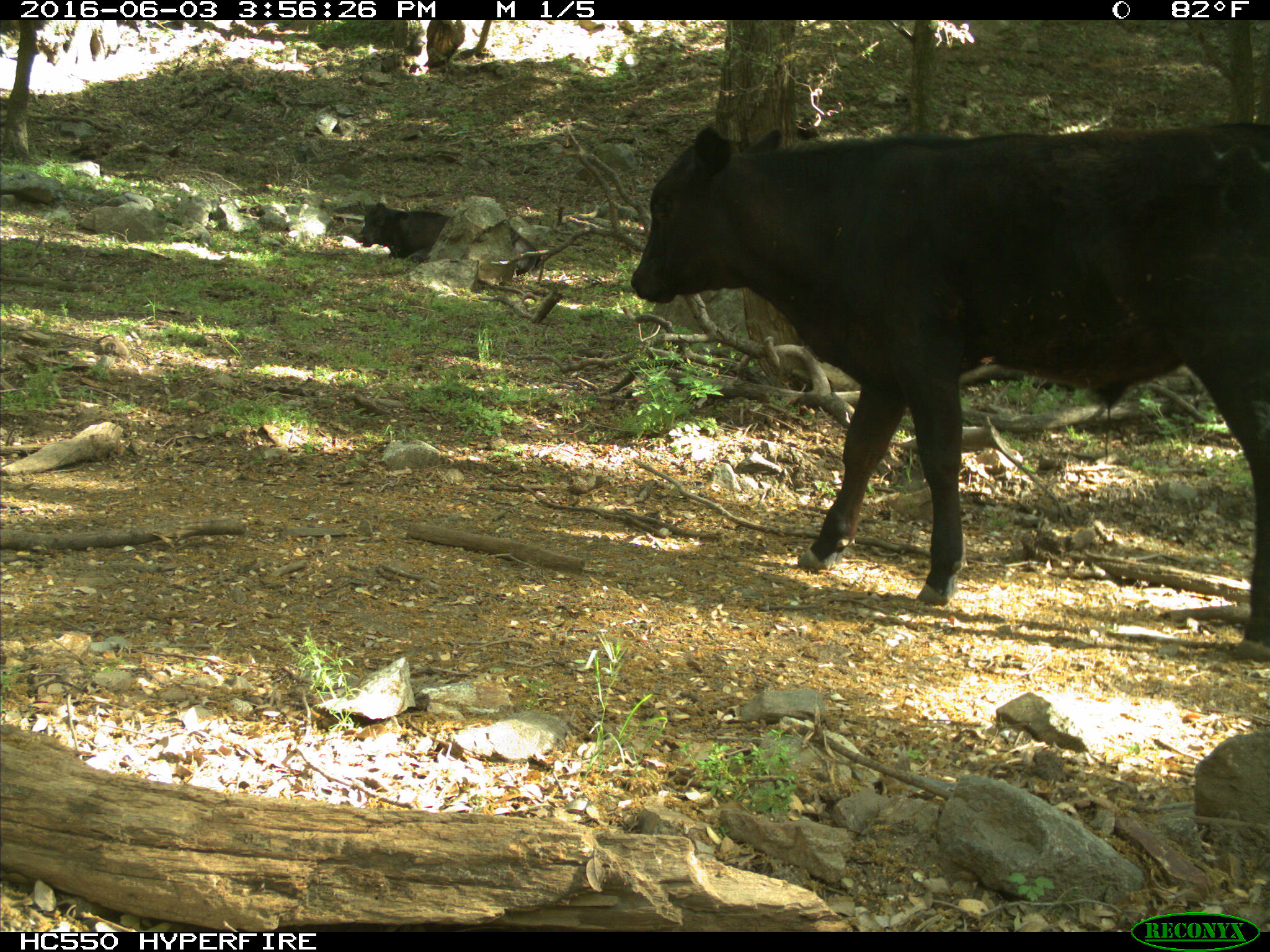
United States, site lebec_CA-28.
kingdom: Animalia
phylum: Chordata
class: Mammalia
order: Artiodactyla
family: Bovidae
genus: Bos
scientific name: Bos taurus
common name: domestic cow